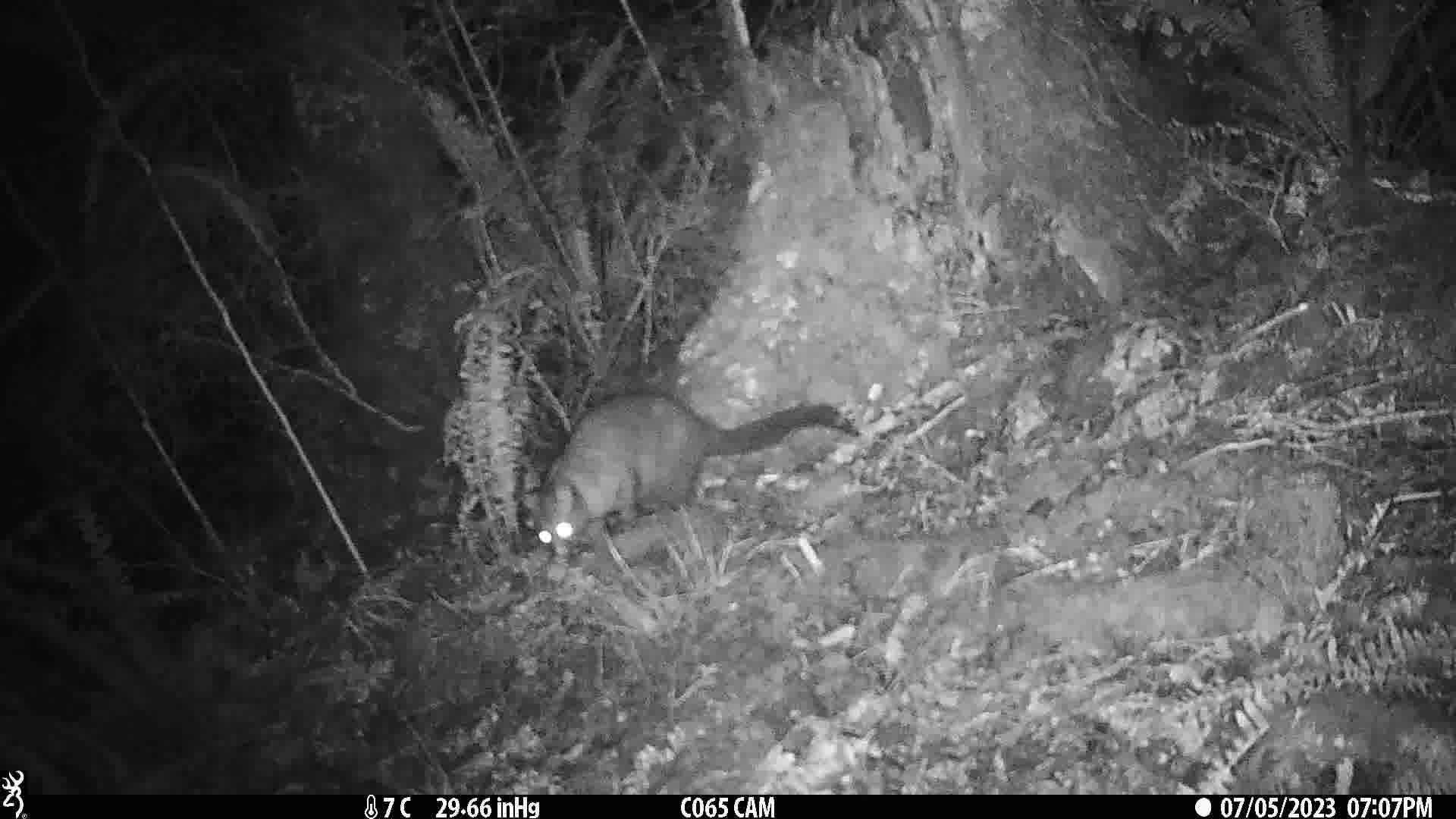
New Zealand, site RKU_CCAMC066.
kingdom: Animalia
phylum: Chordata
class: Mammalia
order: Diprotodontia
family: Phalangeridae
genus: Trichosurus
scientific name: Trichosurus vulpecula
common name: common brushtail possum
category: possum